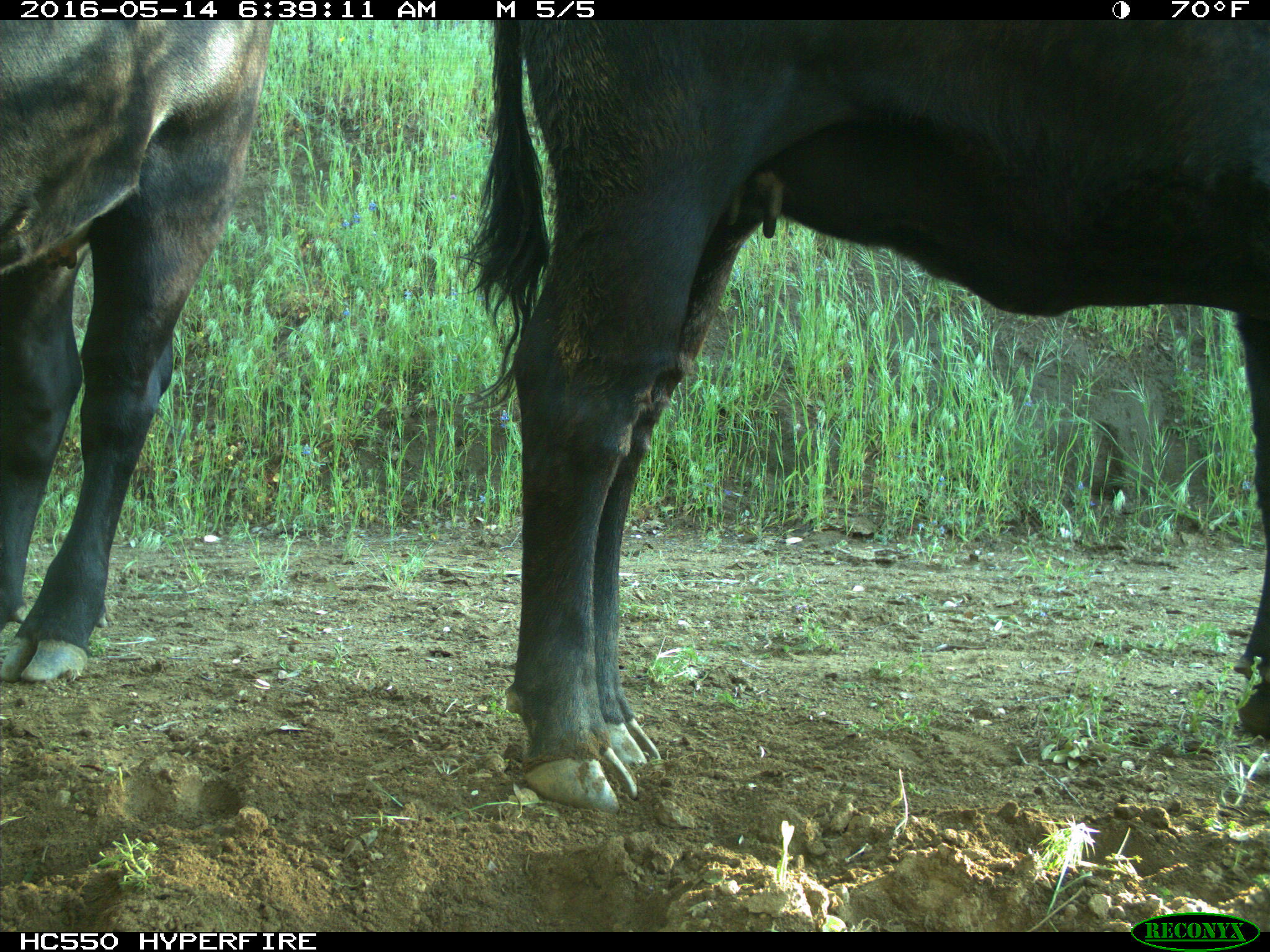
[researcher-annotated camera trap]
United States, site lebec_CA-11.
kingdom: Animalia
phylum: Chordata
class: Mammalia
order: Artiodactyla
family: Bovidae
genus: Bos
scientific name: Bos taurus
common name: domestic cow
Bos taurus (domestic cow).